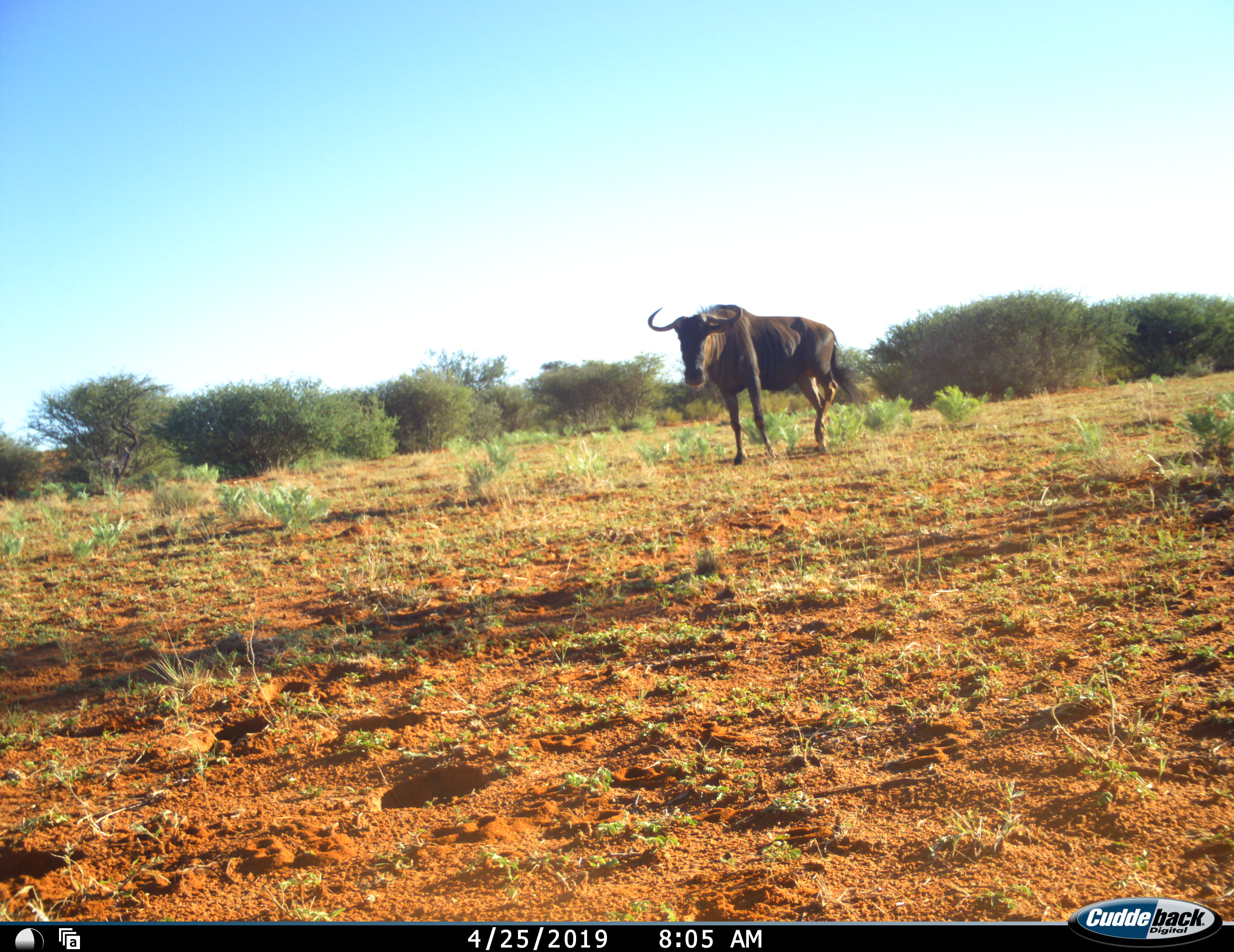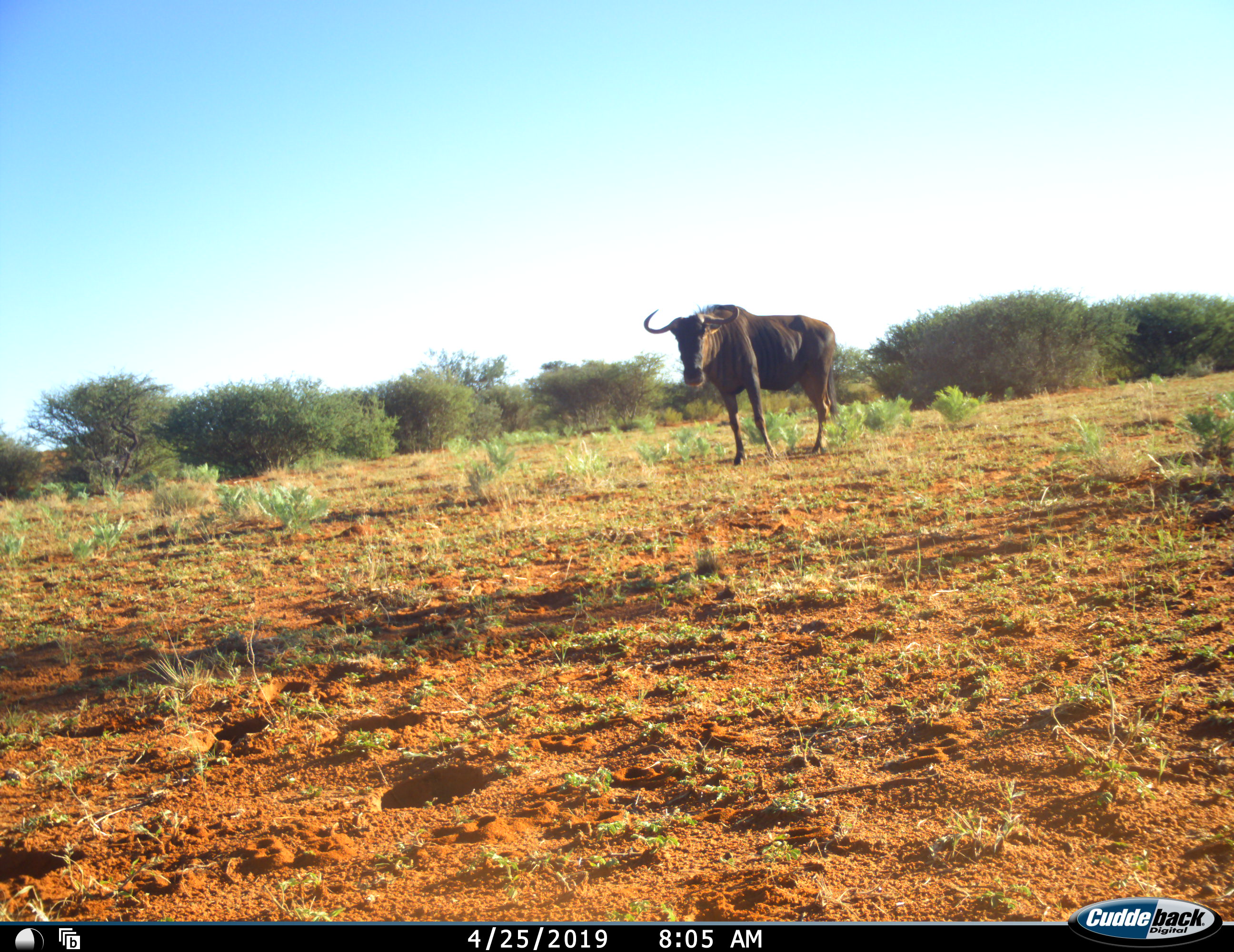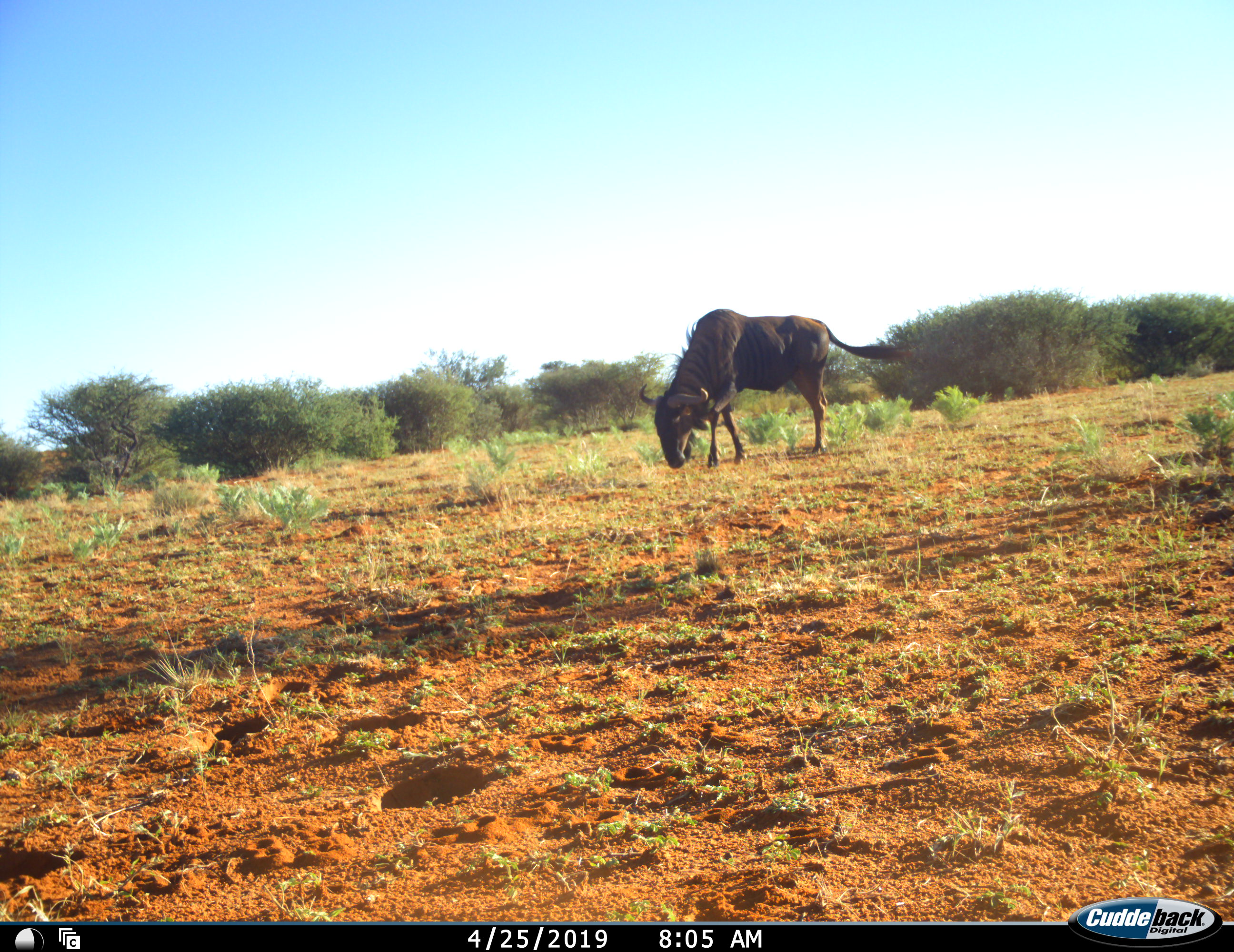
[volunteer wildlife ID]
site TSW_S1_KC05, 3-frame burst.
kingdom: Animalia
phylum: Chordata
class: Mammalia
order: Artiodactyla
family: Bovidae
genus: Connochaetes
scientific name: Connochaetes taurinus taurinus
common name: blue wildebeest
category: wildebeestblue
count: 1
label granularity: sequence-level